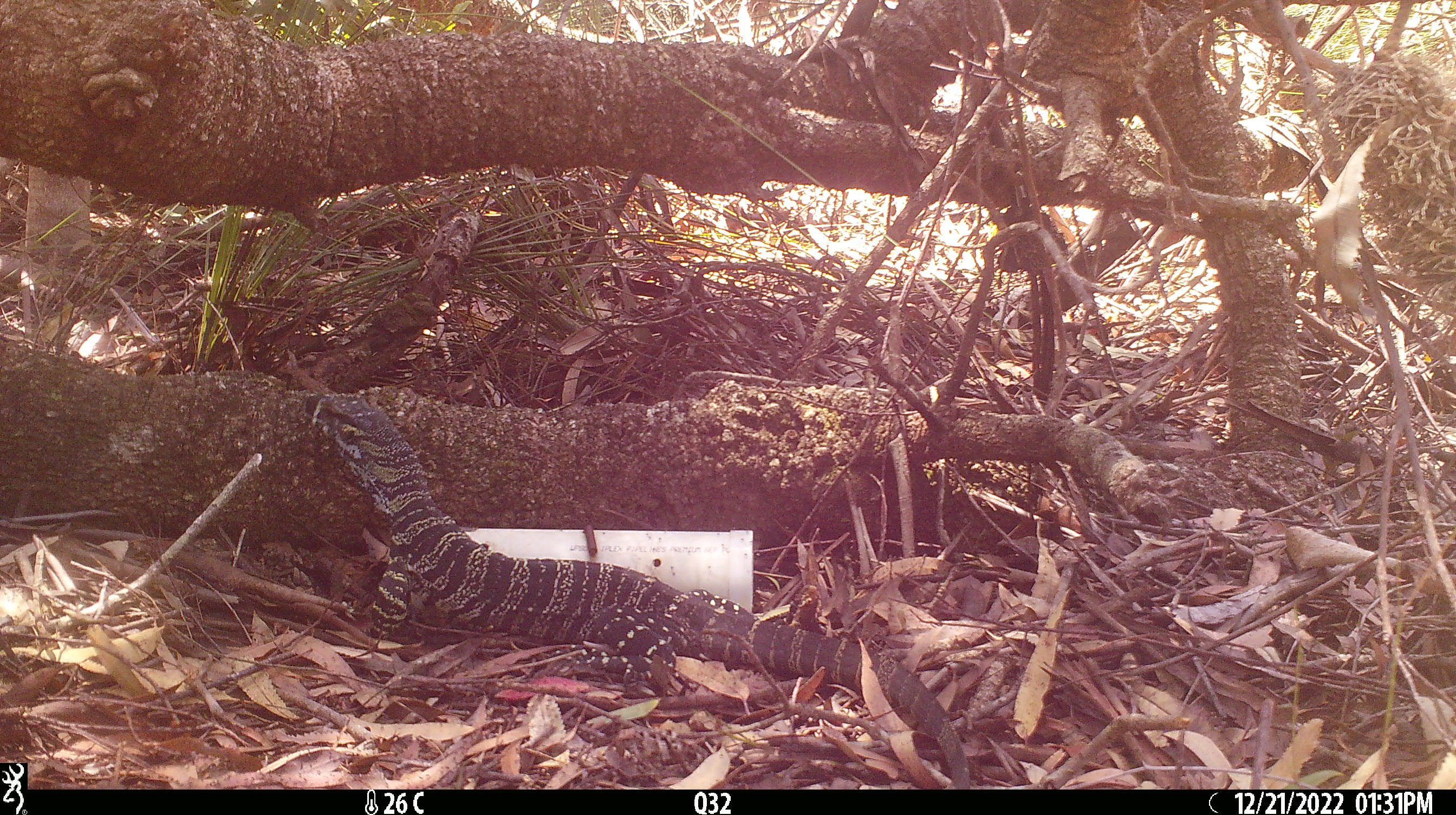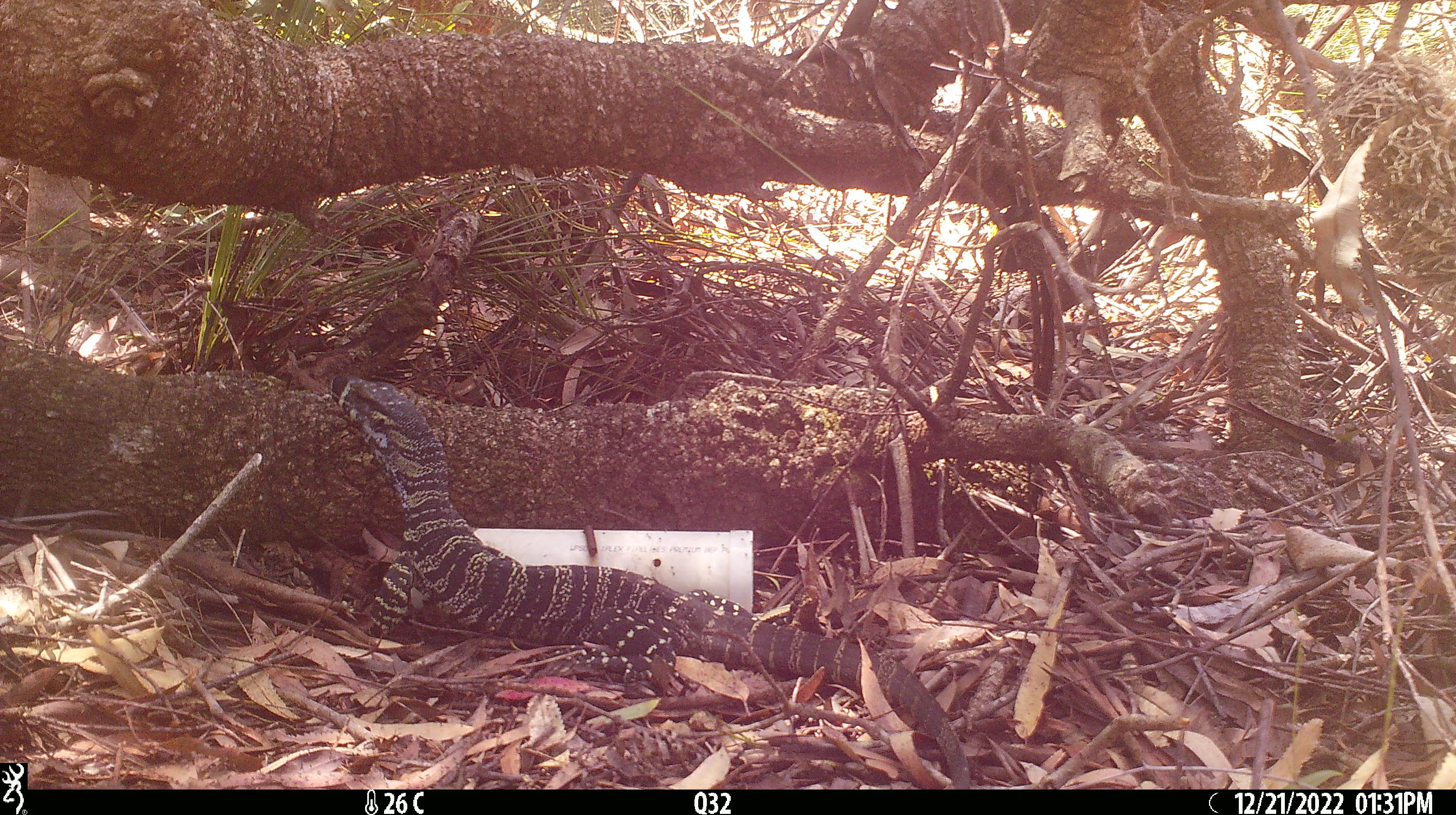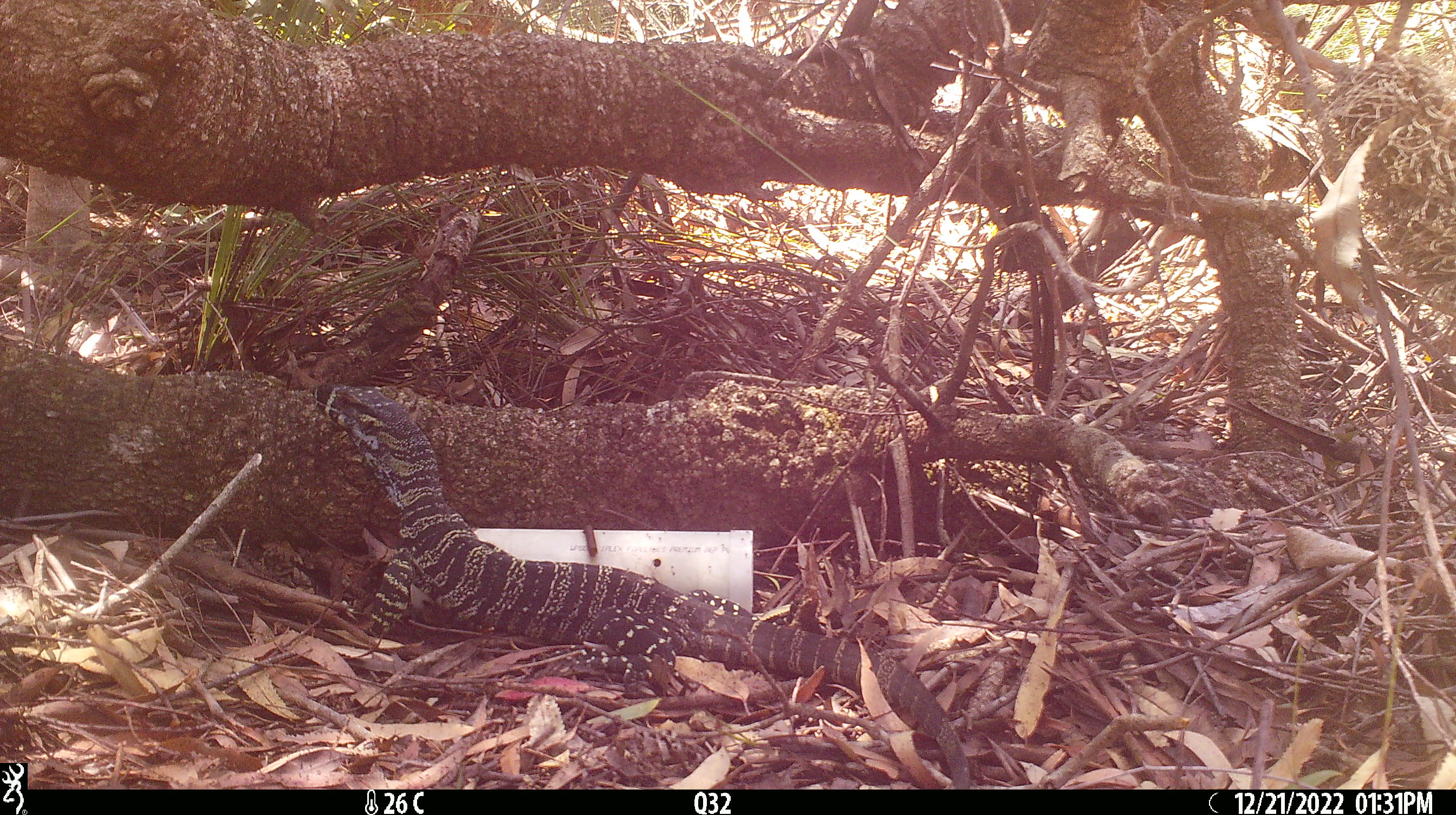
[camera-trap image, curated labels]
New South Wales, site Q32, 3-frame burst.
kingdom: Animalia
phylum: Chordata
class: Reptilia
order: Squamata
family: Varanidae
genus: Varanus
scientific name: Varanus varius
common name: lace monitor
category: goanna